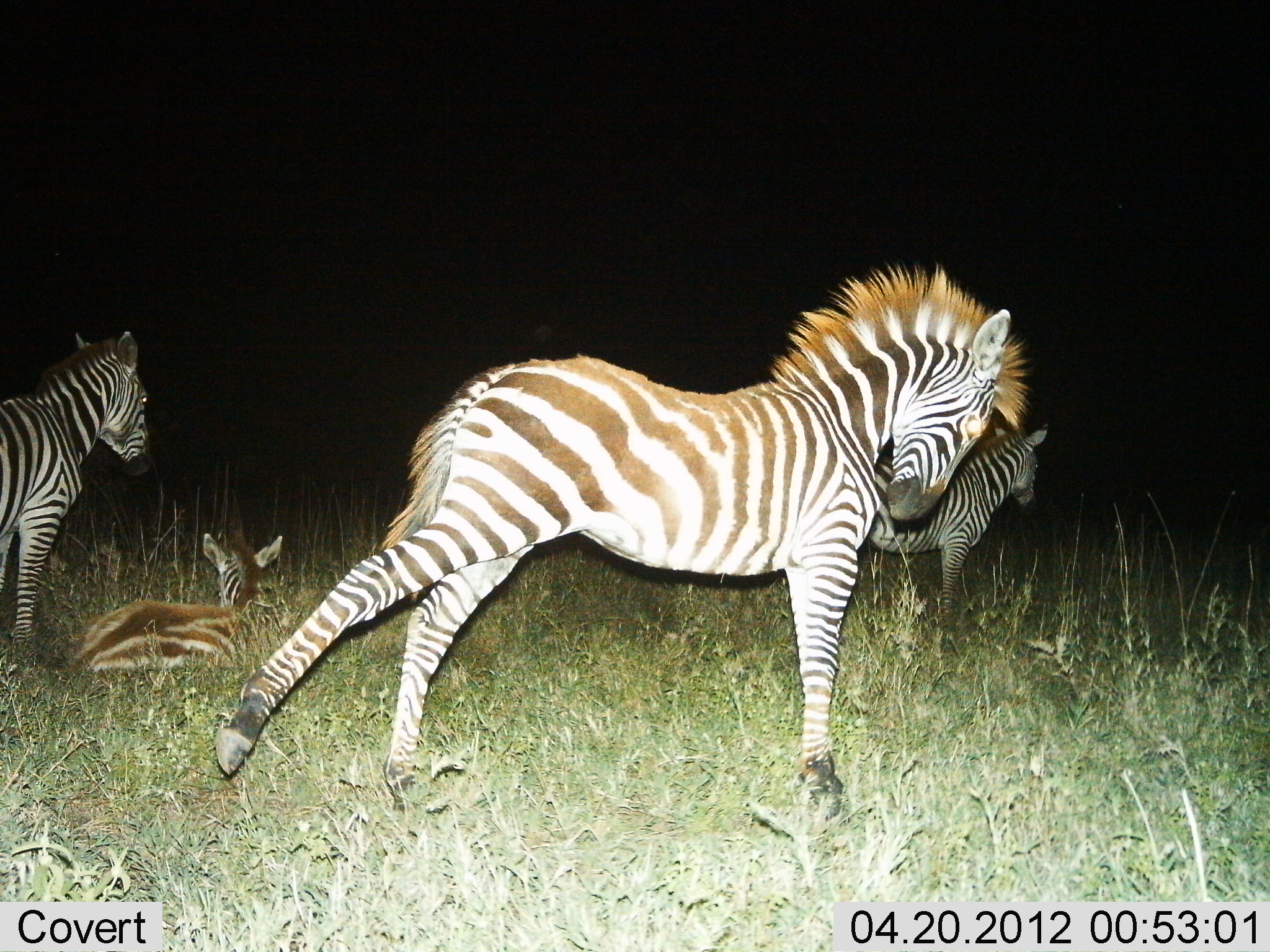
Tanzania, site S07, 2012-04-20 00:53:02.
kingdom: Animalia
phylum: Chordata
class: Mammalia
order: Perissodactyla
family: Equidae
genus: Equus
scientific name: Equus quagga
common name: plains zebra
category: zebra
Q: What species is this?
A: Zebra (plains zebra) (Equus quagga).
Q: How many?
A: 4.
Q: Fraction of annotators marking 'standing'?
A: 79%.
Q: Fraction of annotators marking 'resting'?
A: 89%.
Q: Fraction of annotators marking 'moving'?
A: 26%.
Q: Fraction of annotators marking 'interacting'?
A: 16%.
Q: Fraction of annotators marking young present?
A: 63%.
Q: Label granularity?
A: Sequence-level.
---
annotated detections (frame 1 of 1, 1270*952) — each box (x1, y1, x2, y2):
animal: (212, 255, 1026, 846); (2, 325, 159, 659); (824, 409, 1048, 625); (67, 524, 291, 676)